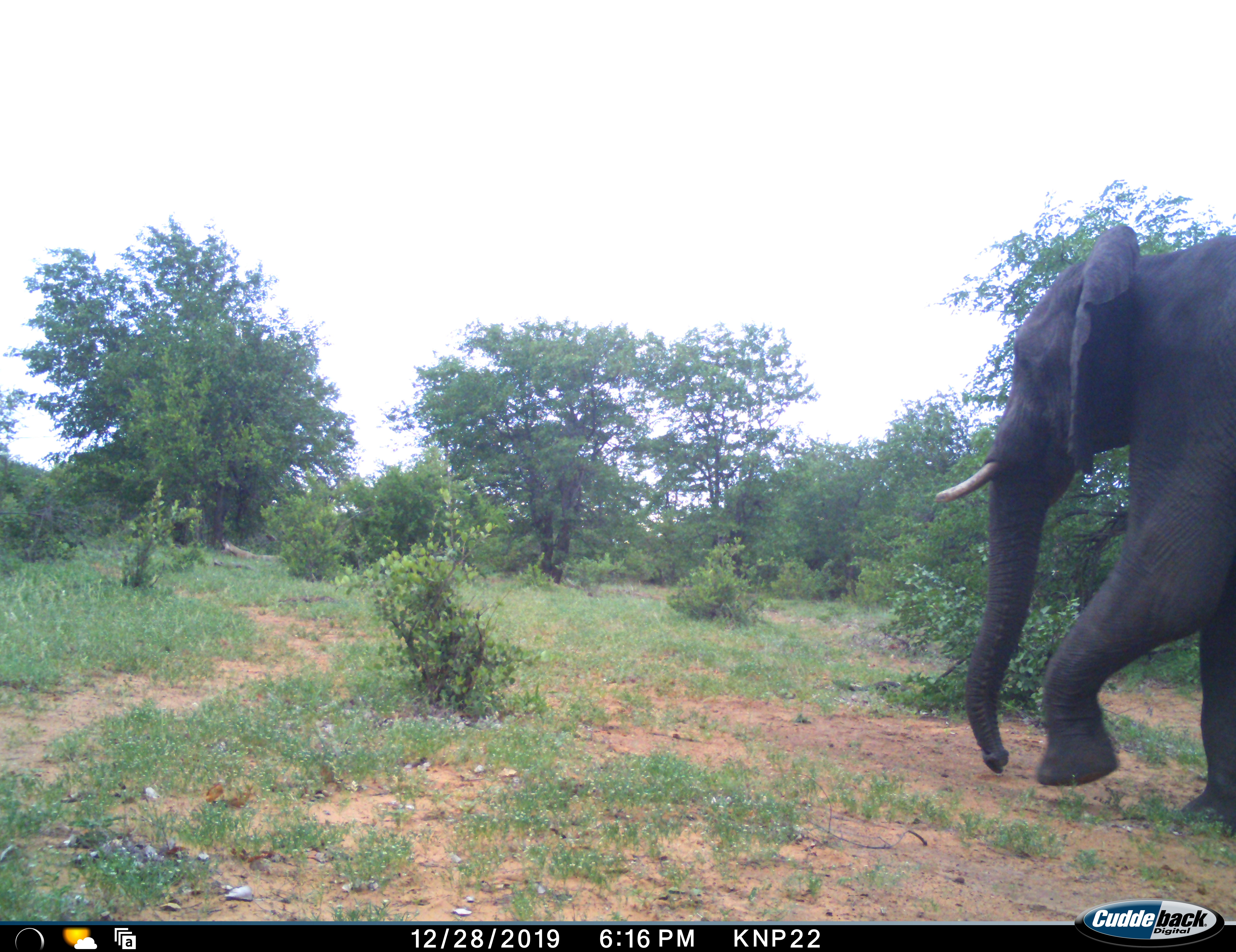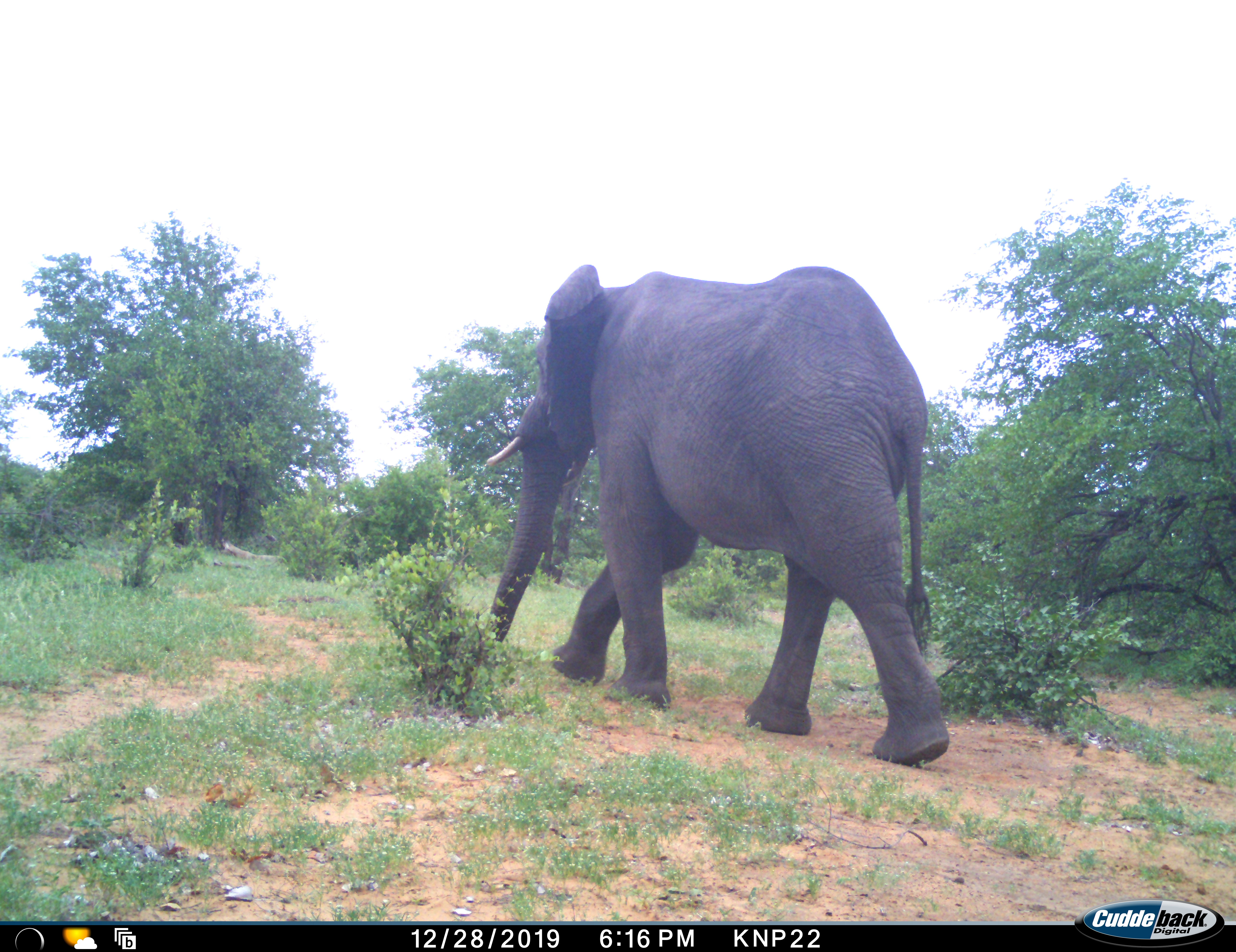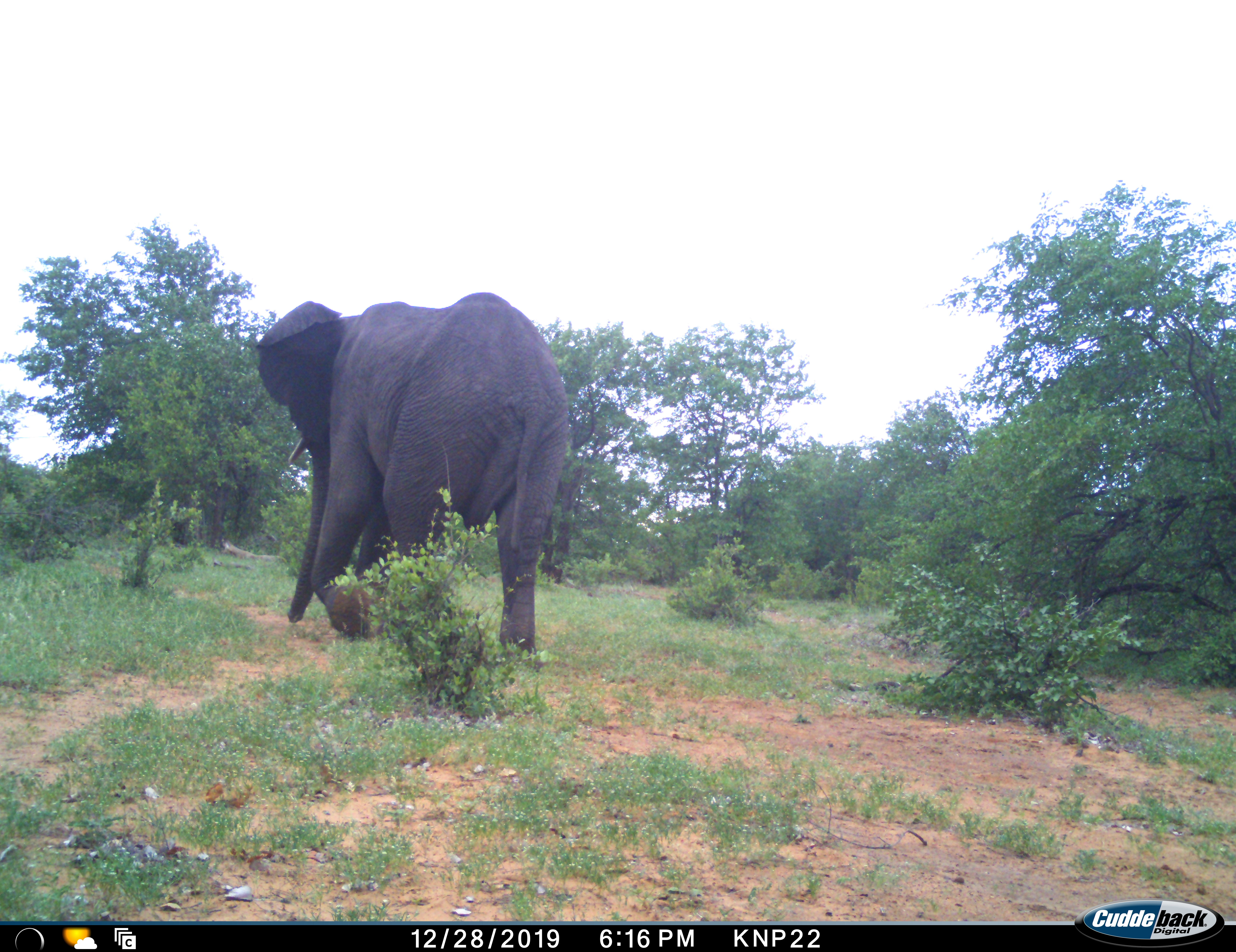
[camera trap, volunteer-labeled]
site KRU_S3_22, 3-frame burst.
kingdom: Animalia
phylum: Chordata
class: Mammalia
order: Proboscidea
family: Elephantidae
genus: Loxodonta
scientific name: Loxodonta africana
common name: african bush elephant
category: elephant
Elephant (african bush elephant) (Loxodonta africana), count 1. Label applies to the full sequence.